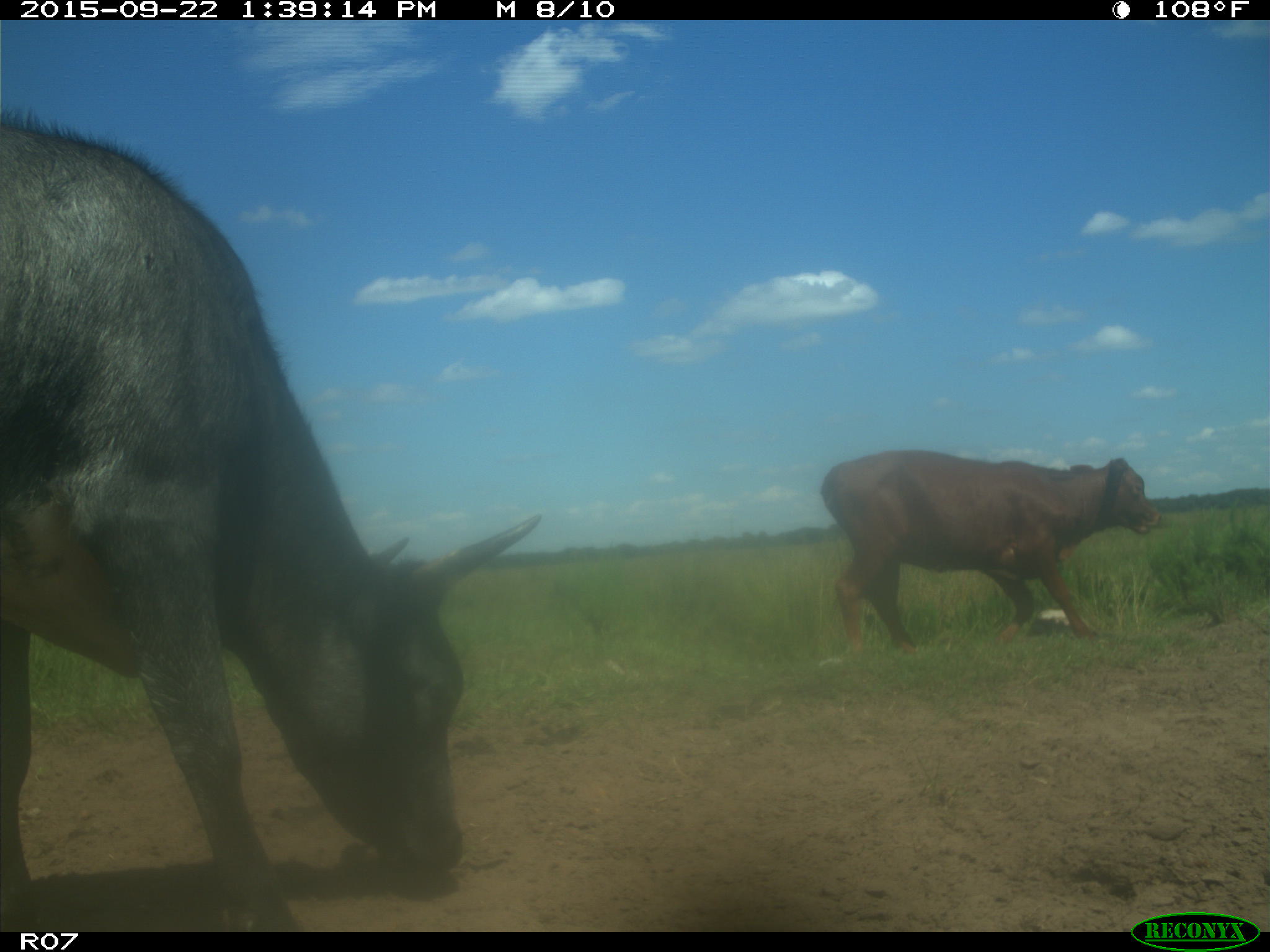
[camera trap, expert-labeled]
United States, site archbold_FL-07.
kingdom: Animalia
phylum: Chordata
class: Mammalia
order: Artiodactyla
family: Bovidae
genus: Bos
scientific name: Bos taurus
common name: domestic cow